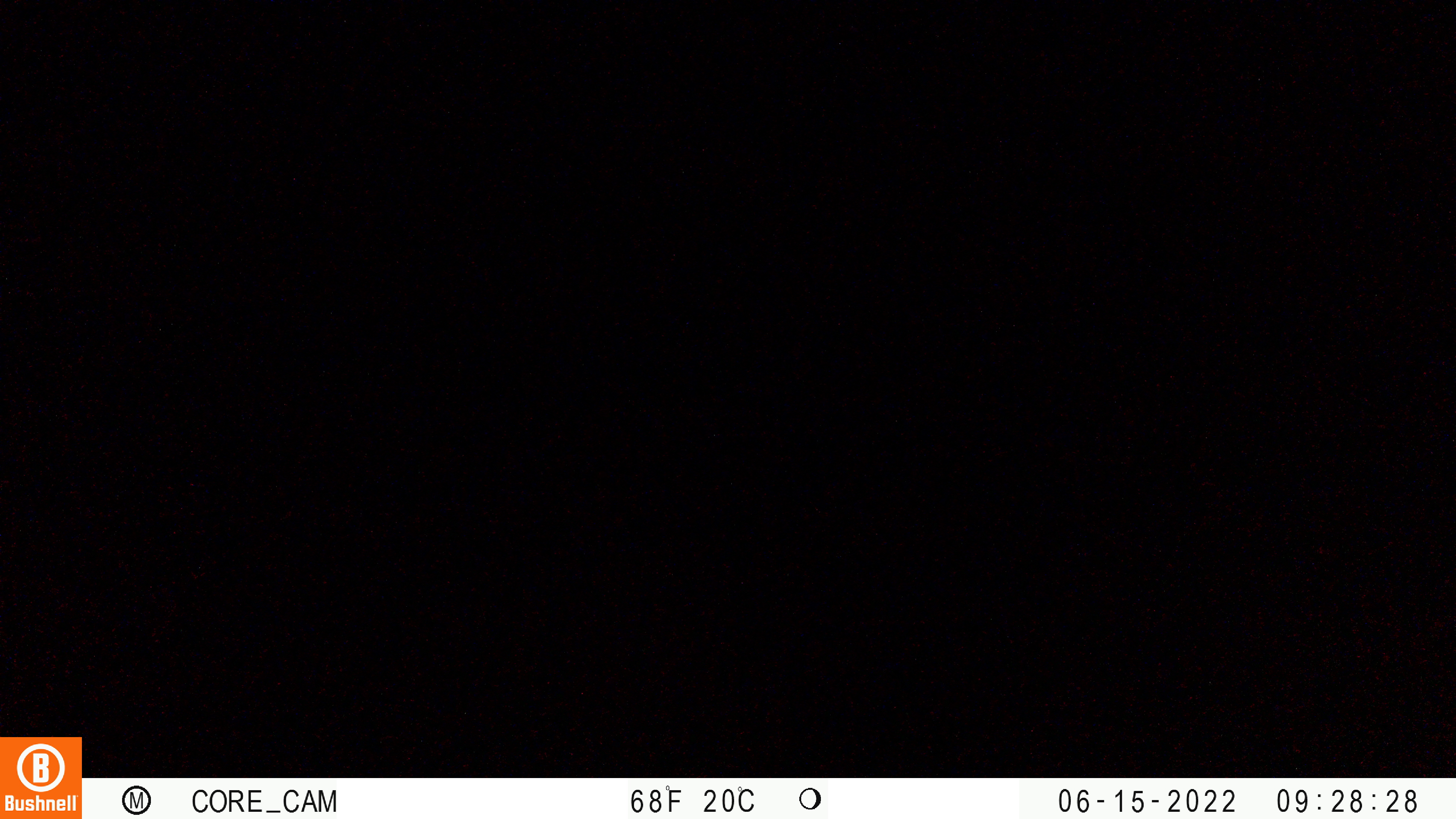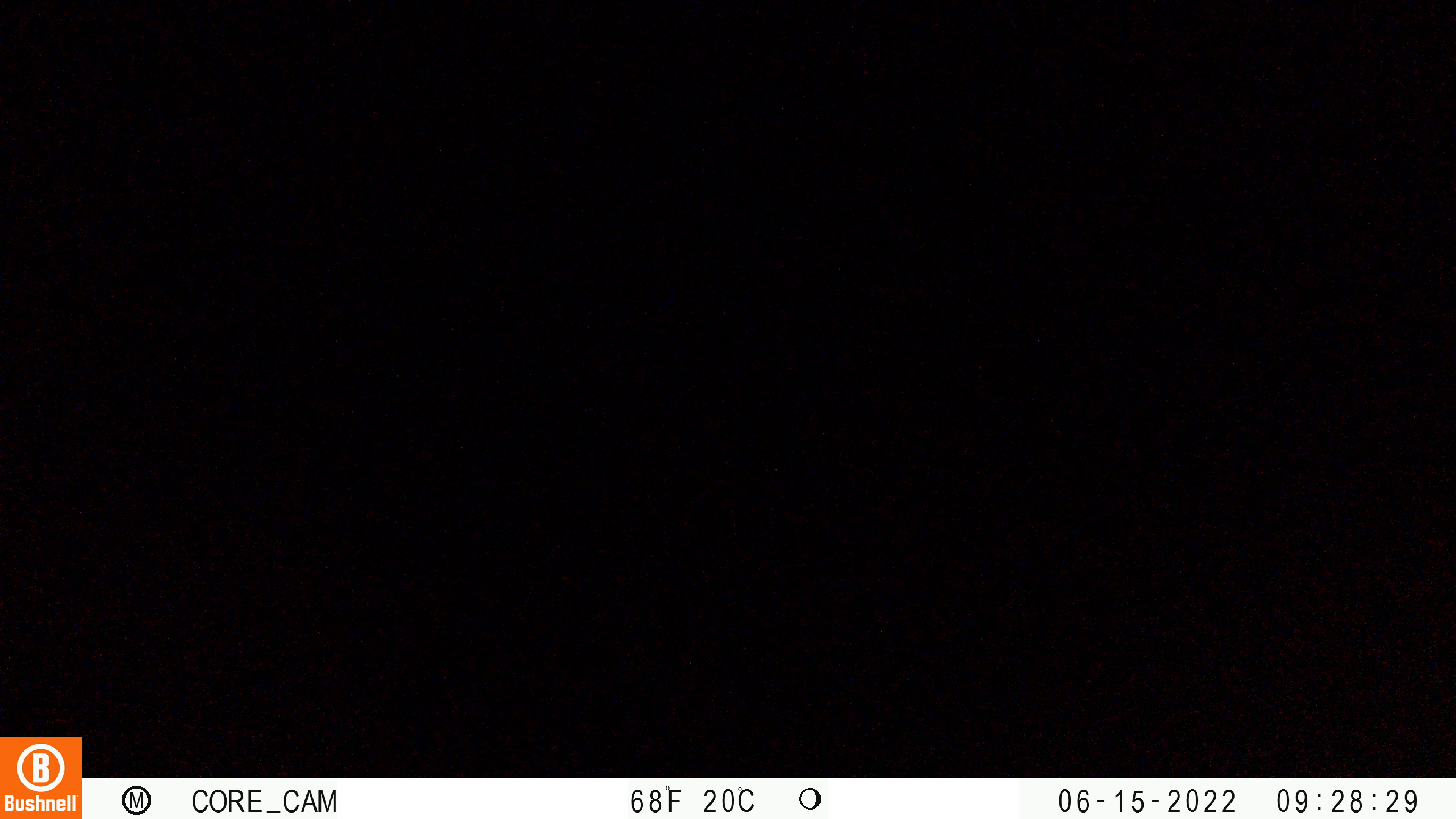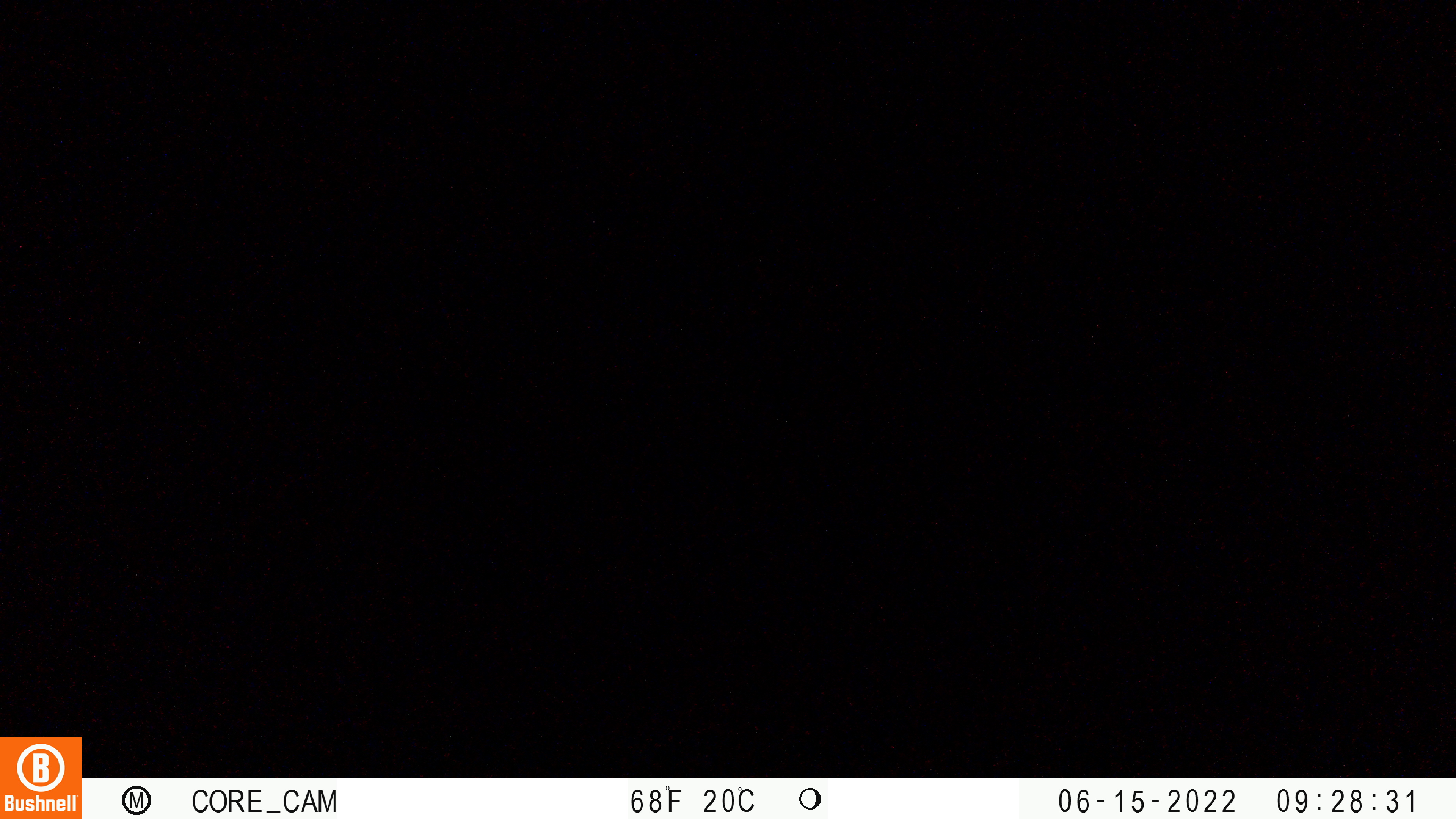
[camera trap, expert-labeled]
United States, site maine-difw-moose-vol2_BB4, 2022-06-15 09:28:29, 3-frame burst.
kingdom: Animalia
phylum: Chordata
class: Mammalia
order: Carnivora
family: Ursidae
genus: Ursus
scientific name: Ursus americanus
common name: black bear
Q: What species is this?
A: Black bear (Ursus americanus).